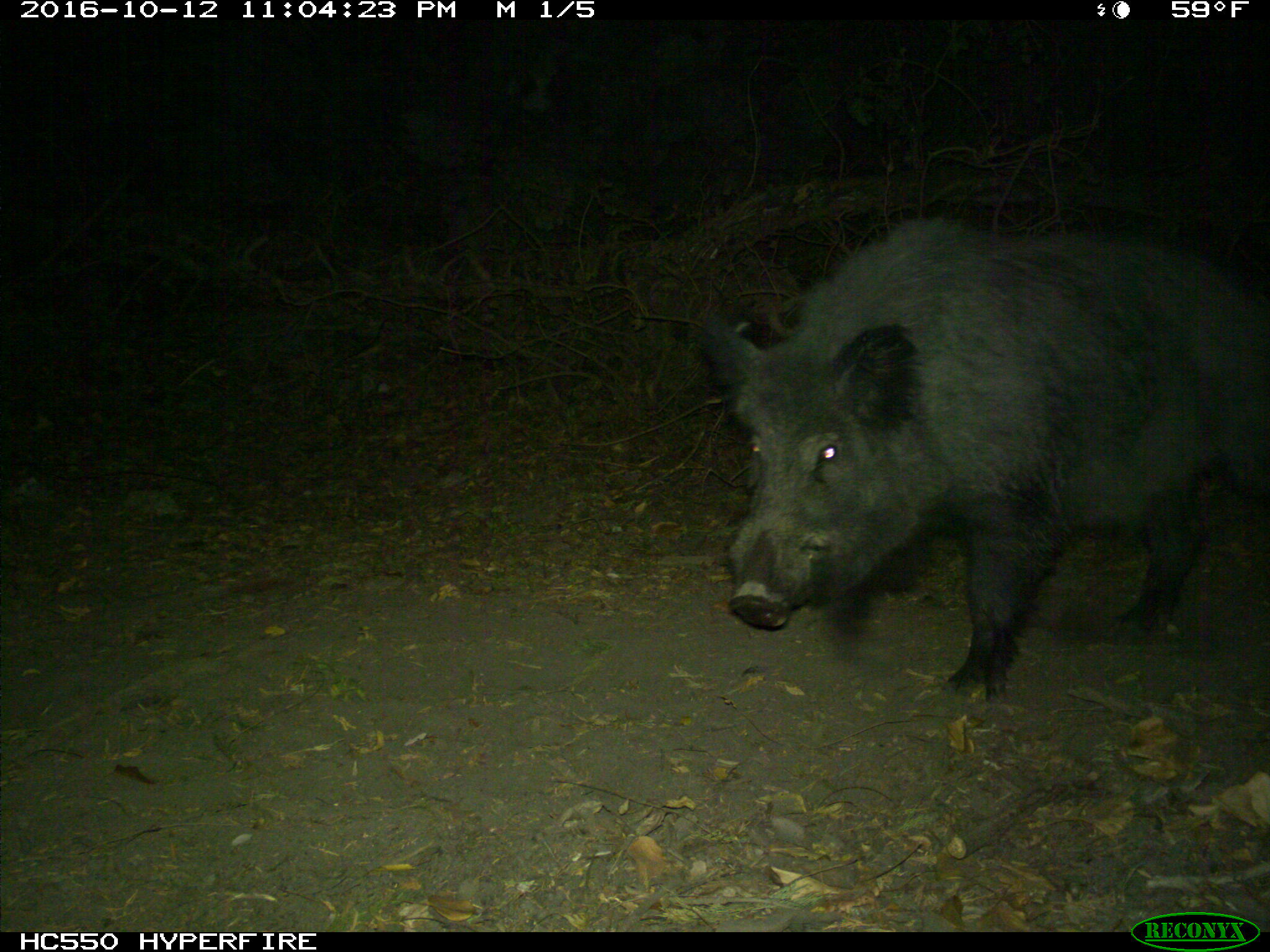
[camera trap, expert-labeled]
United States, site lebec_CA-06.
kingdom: Animalia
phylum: Chordata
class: Mammalia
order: Artiodactyla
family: Suidae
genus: Sus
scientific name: Sus scrofa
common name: wild boar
Sus scrofa (wild boar).